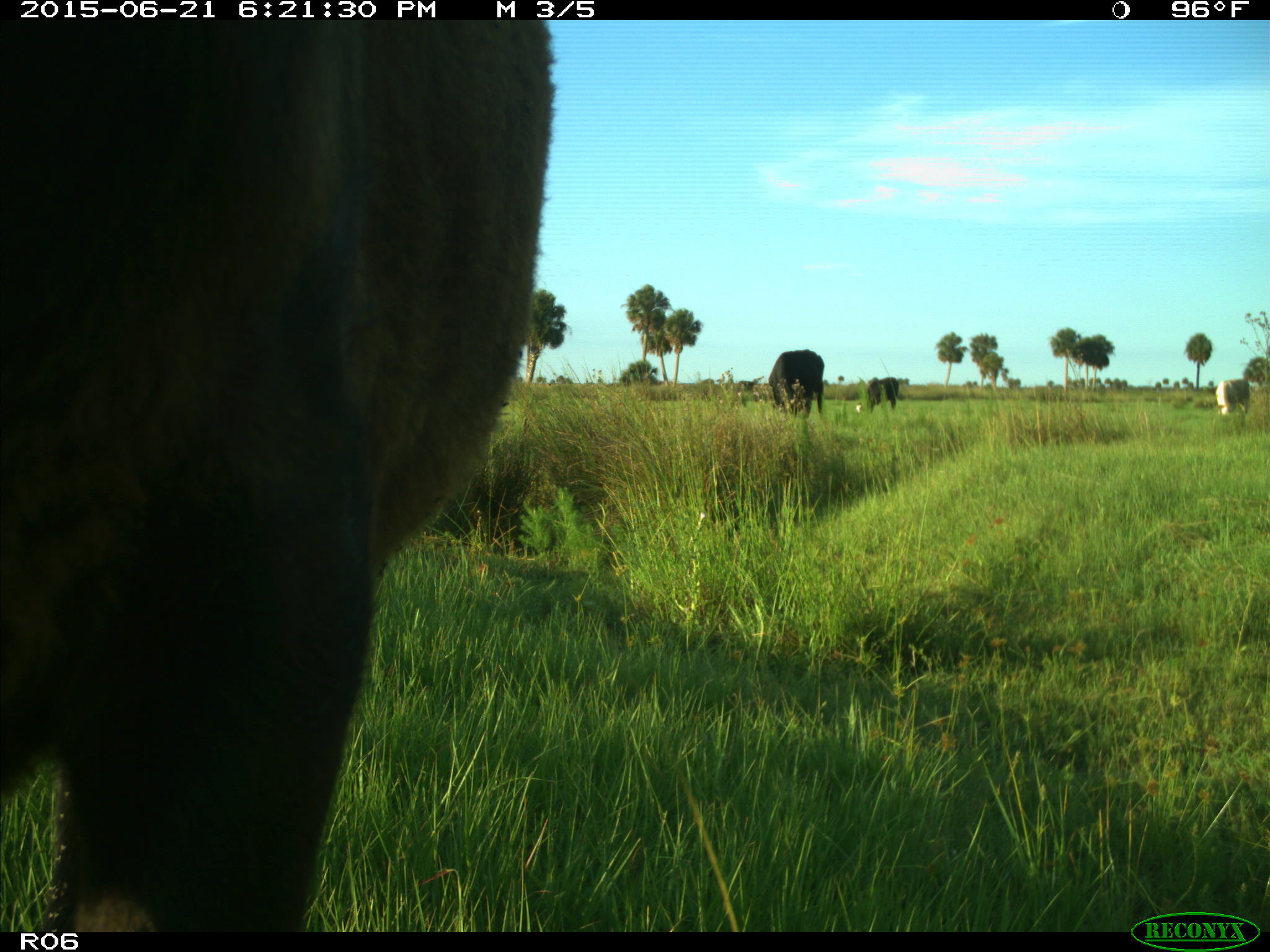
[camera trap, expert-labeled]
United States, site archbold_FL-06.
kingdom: Animalia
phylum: Chordata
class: Mammalia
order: Artiodactyla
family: Bovidae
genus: Bos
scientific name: Bos taurus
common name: domestic cow